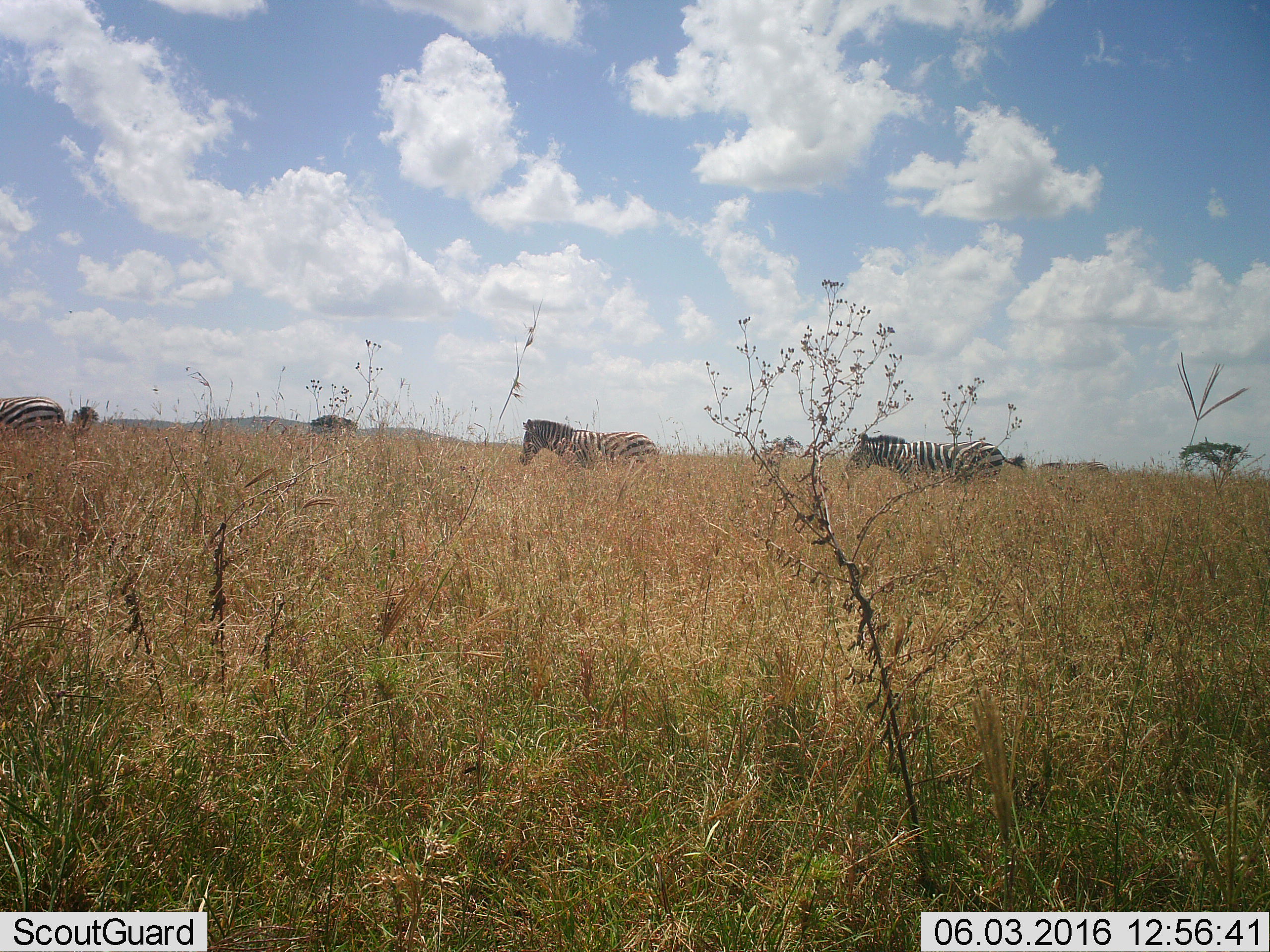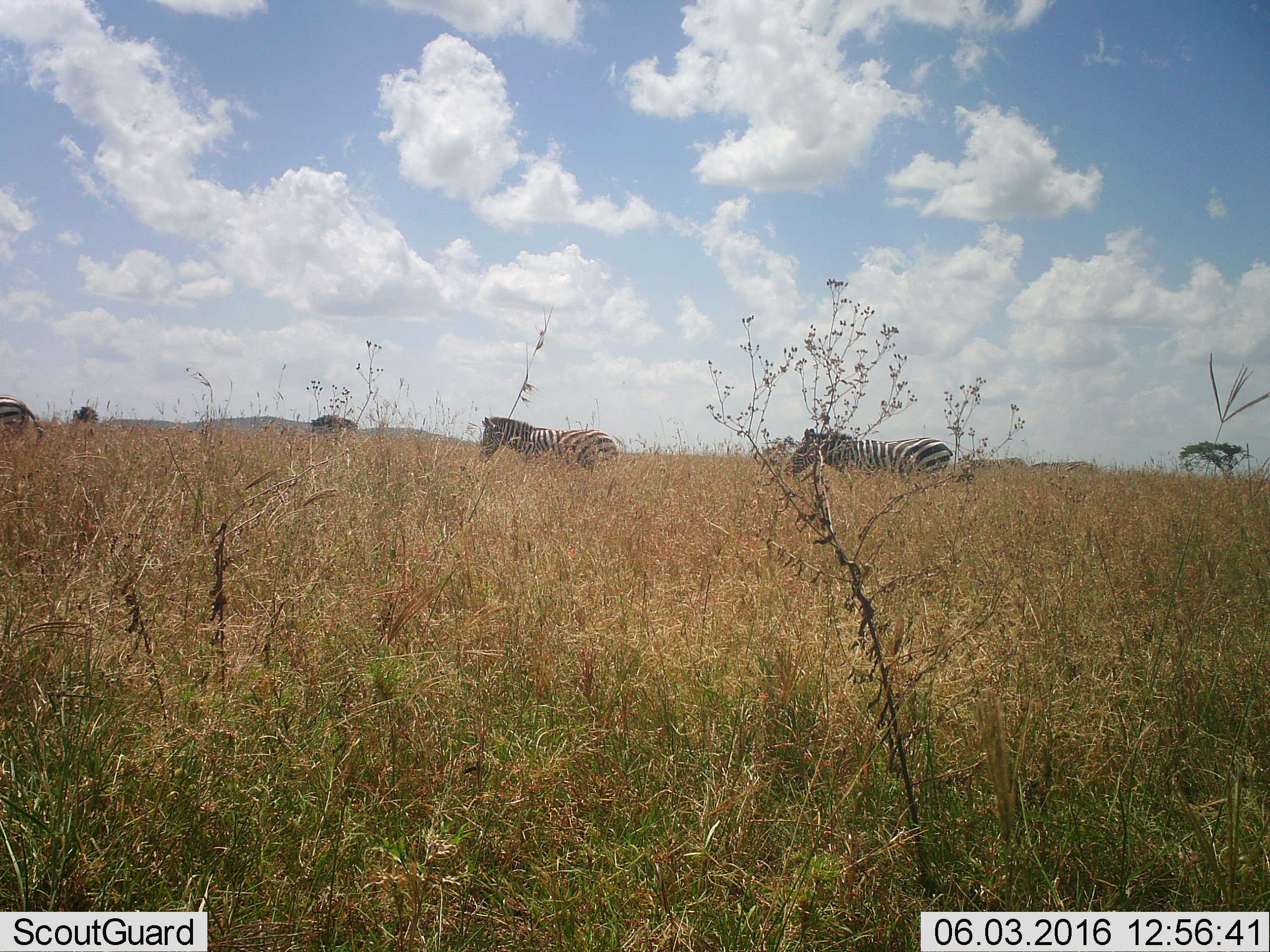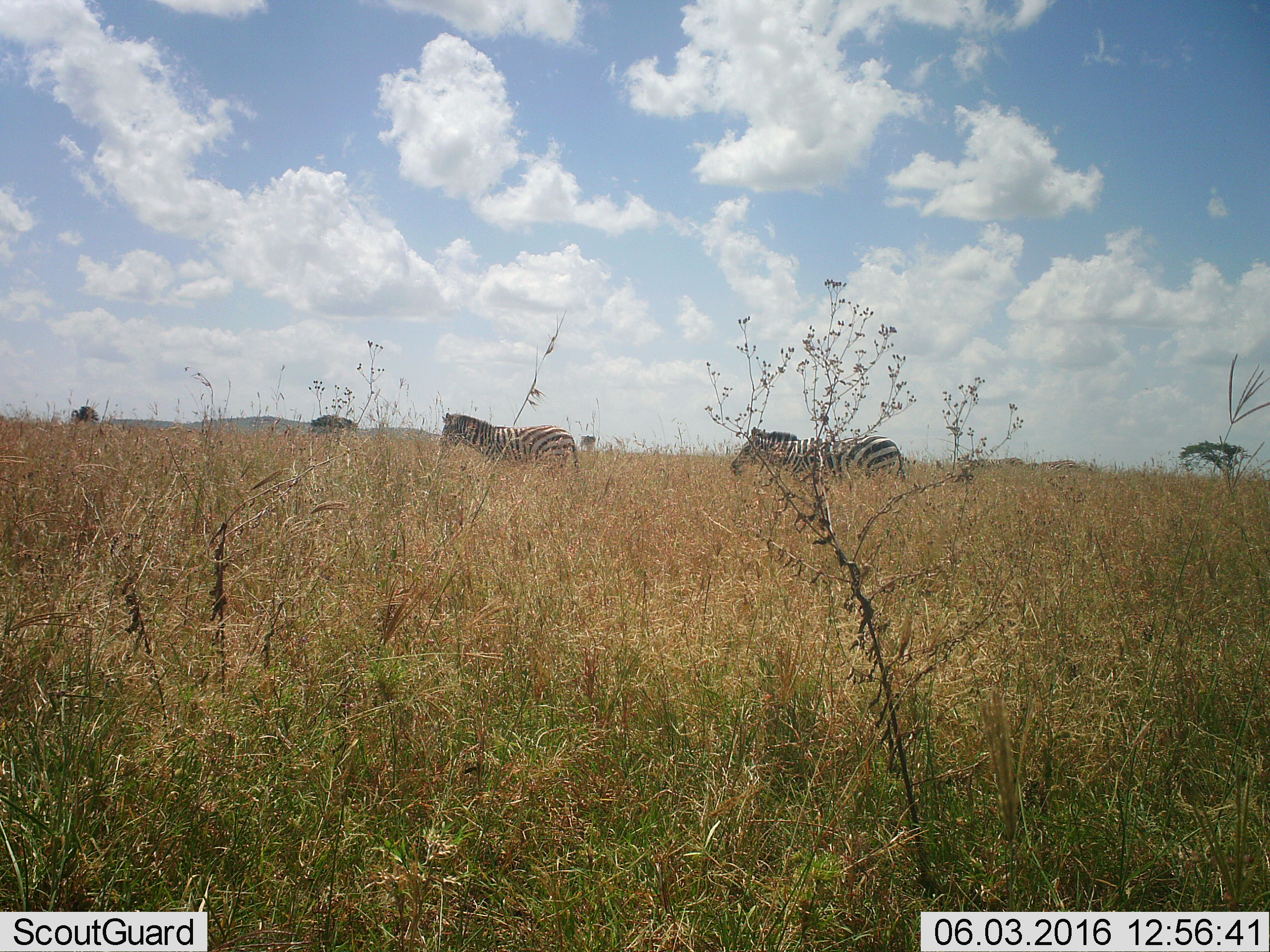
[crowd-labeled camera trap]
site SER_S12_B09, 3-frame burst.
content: unidentified animal